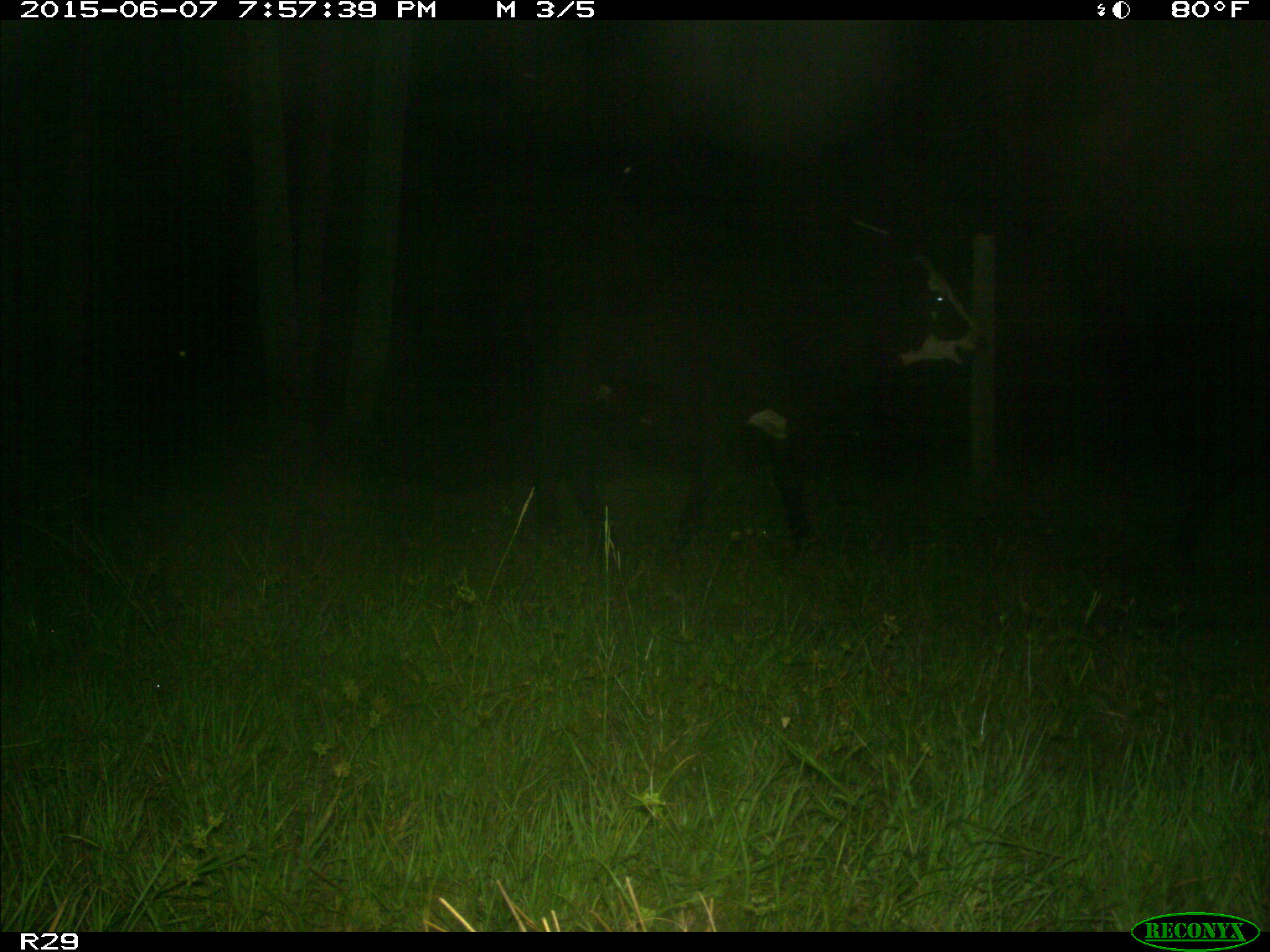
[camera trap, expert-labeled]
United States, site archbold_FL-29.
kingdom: Animalia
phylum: Chordata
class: Mammalia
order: Artiodactyla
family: Bovidae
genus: Bos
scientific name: Bos taurus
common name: domestic cow